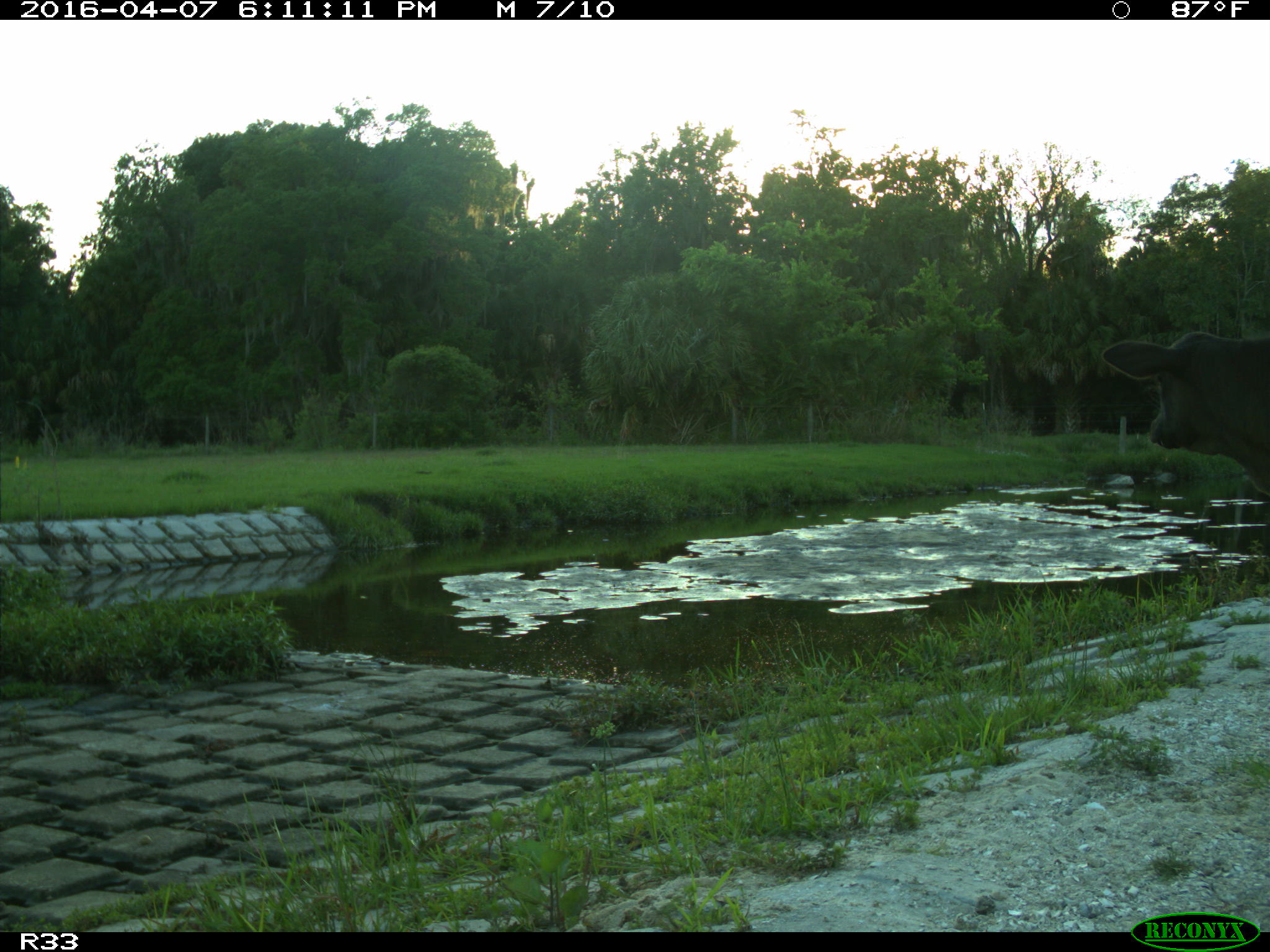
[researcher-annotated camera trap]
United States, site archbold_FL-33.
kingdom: Animalia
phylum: Chordata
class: Mammalia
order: Artiodactyla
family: Bovidae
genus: Bos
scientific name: Bos taurus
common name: domestic cow